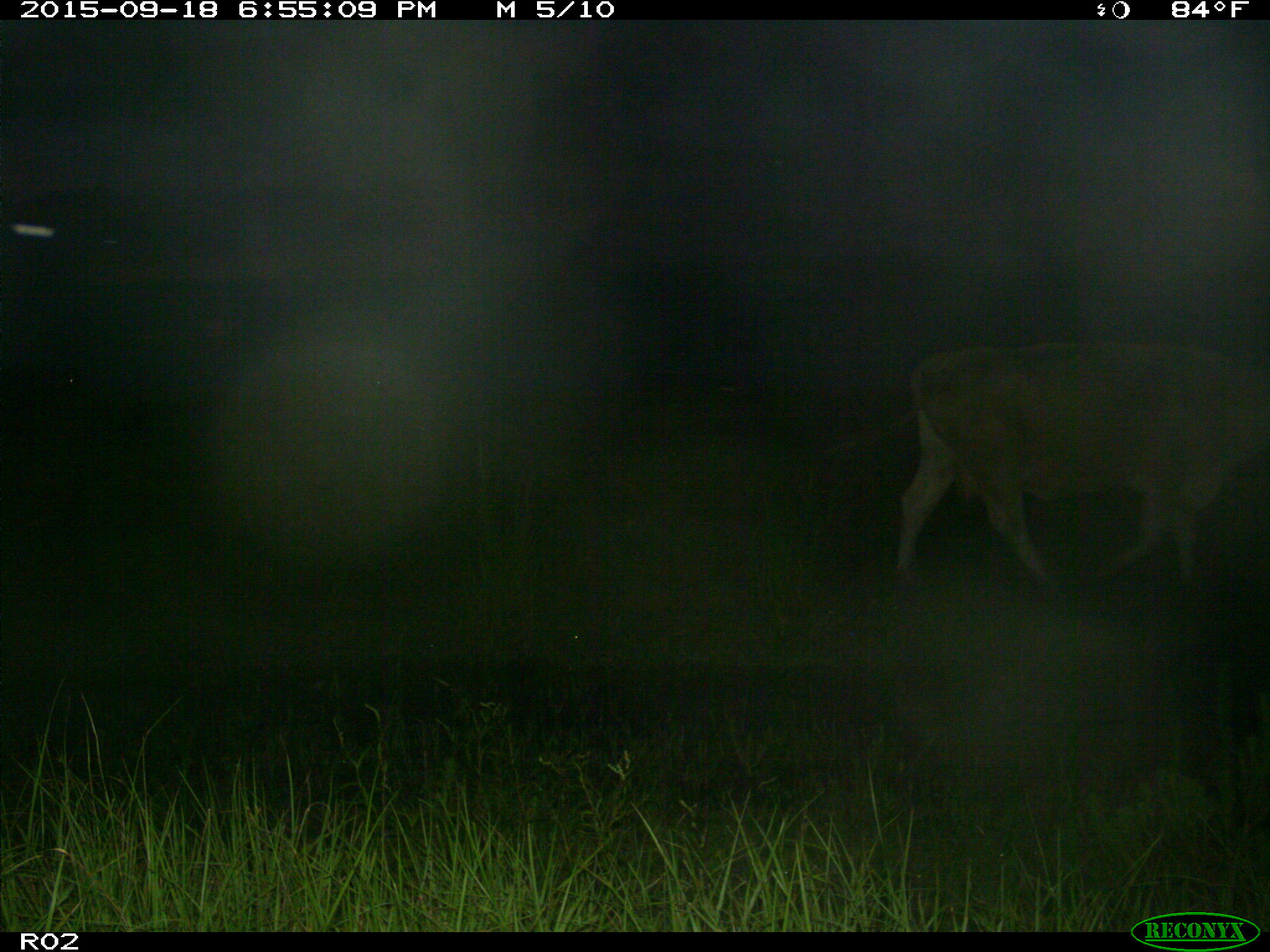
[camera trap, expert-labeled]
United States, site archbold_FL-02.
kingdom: Animalia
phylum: Chordata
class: Mammalia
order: Artiodactyla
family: Bovidae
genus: Bos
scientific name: Bos taurus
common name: domestic cow